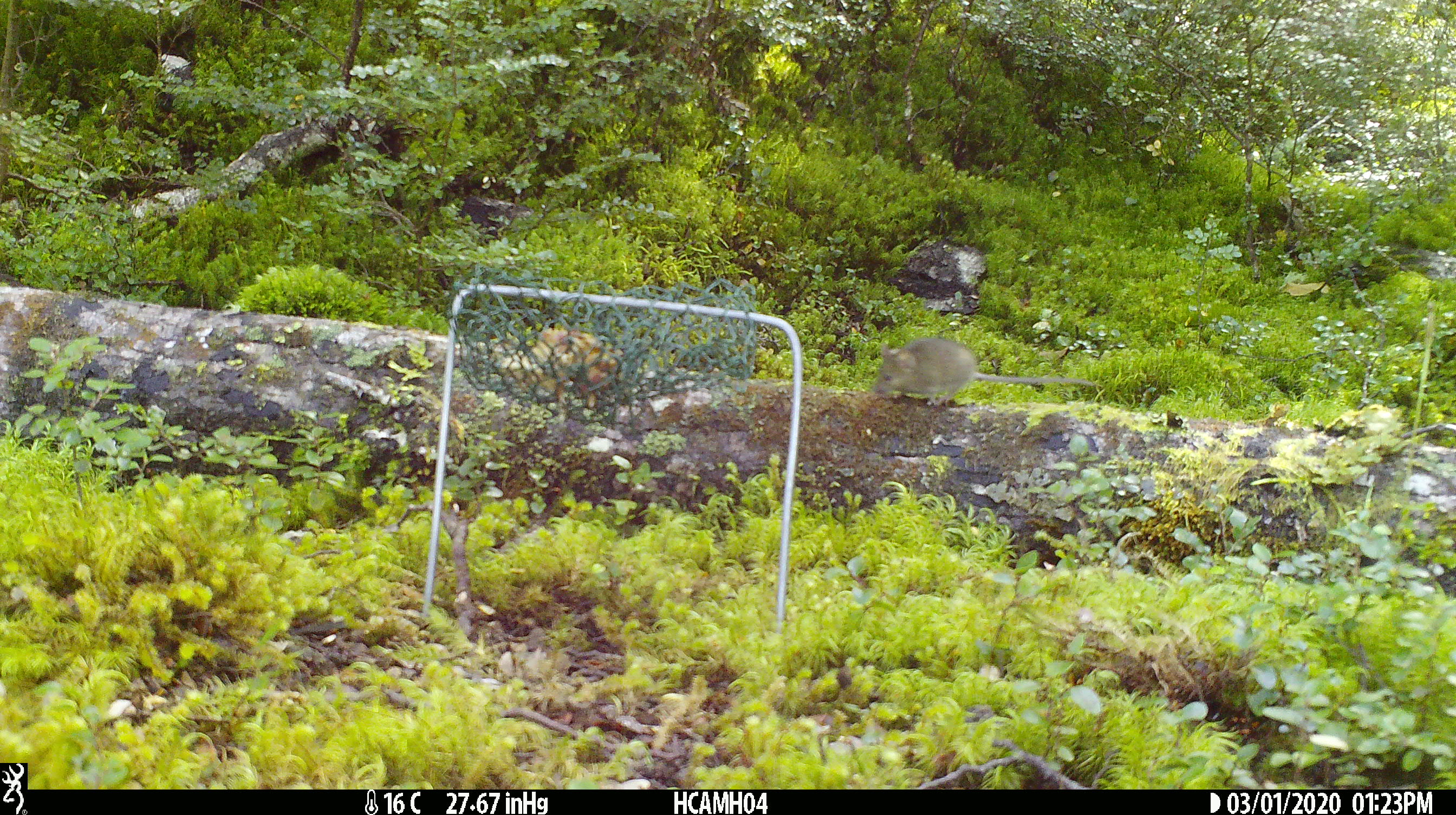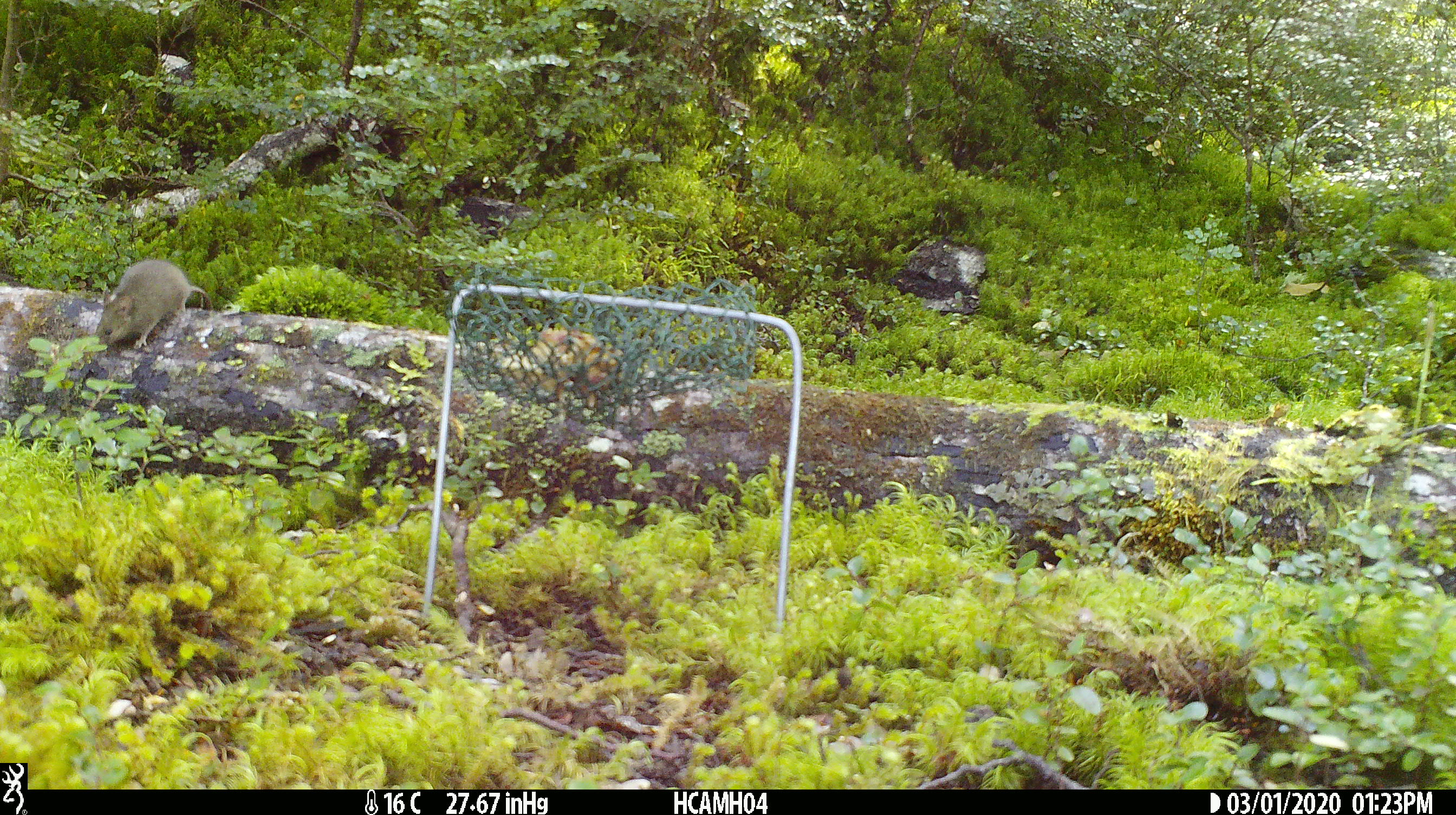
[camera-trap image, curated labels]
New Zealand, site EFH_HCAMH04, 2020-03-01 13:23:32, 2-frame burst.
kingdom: Animalia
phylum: Chordata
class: Mammalia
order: Rodentia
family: Muridae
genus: Mus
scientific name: Mus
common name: mouse